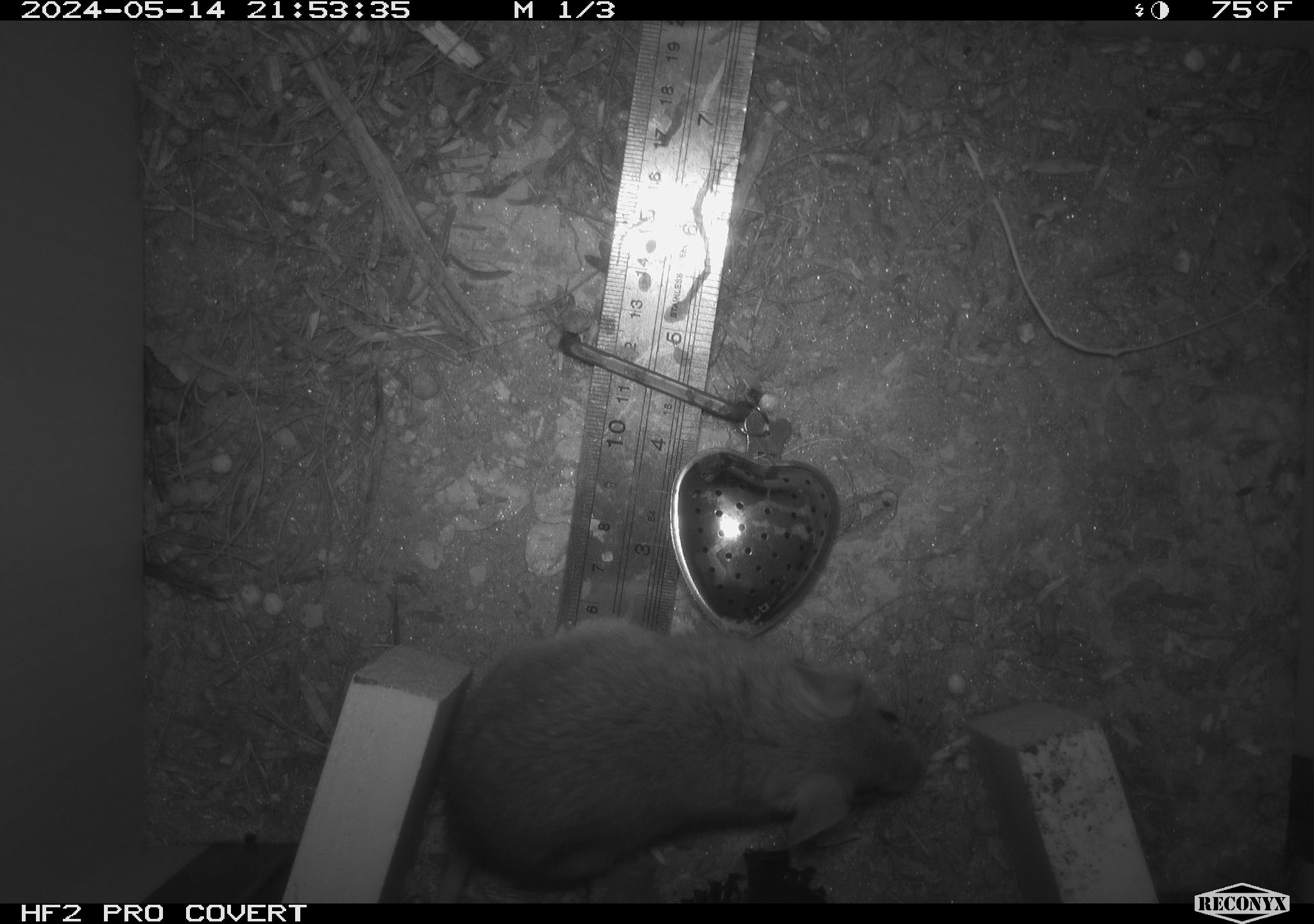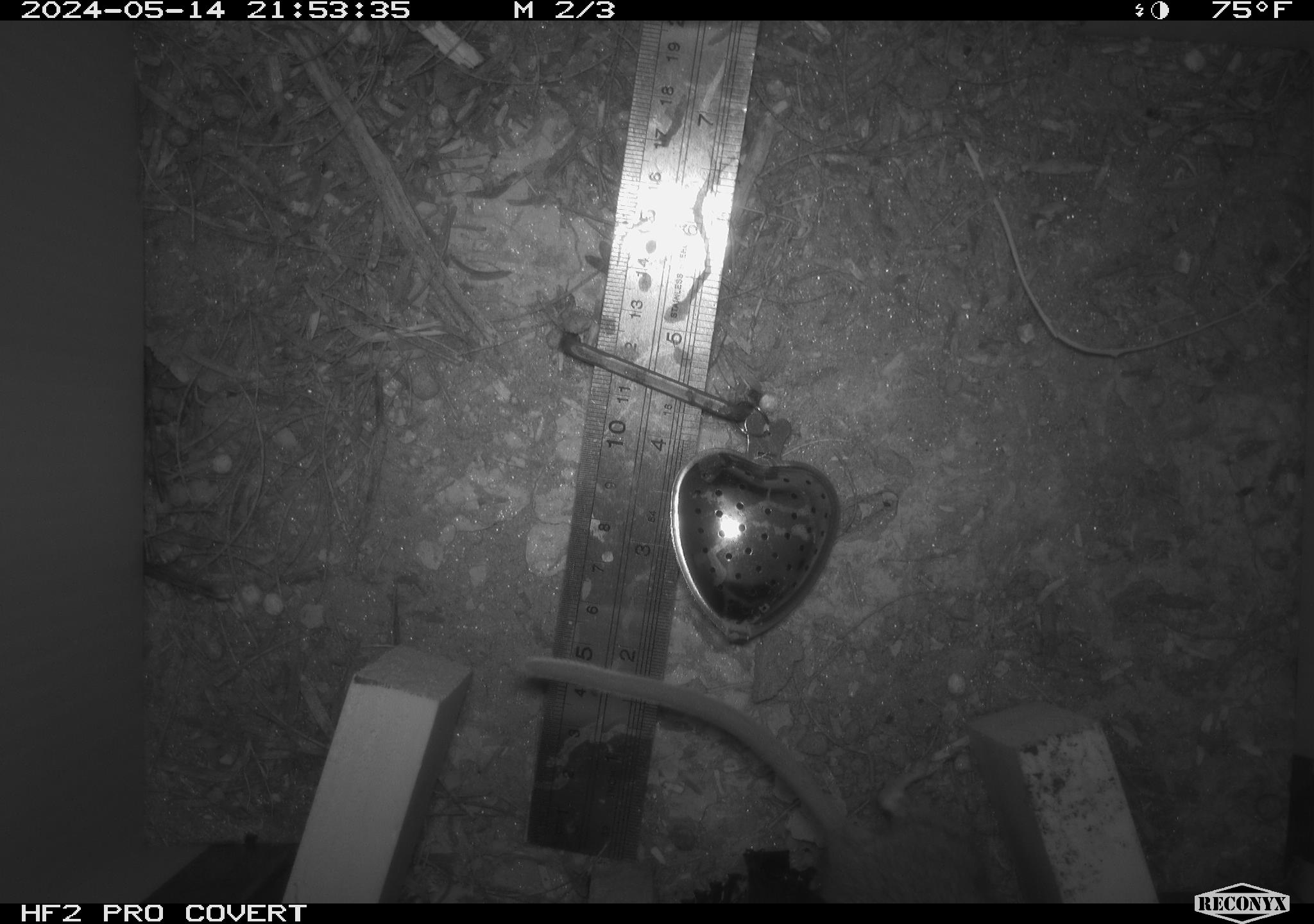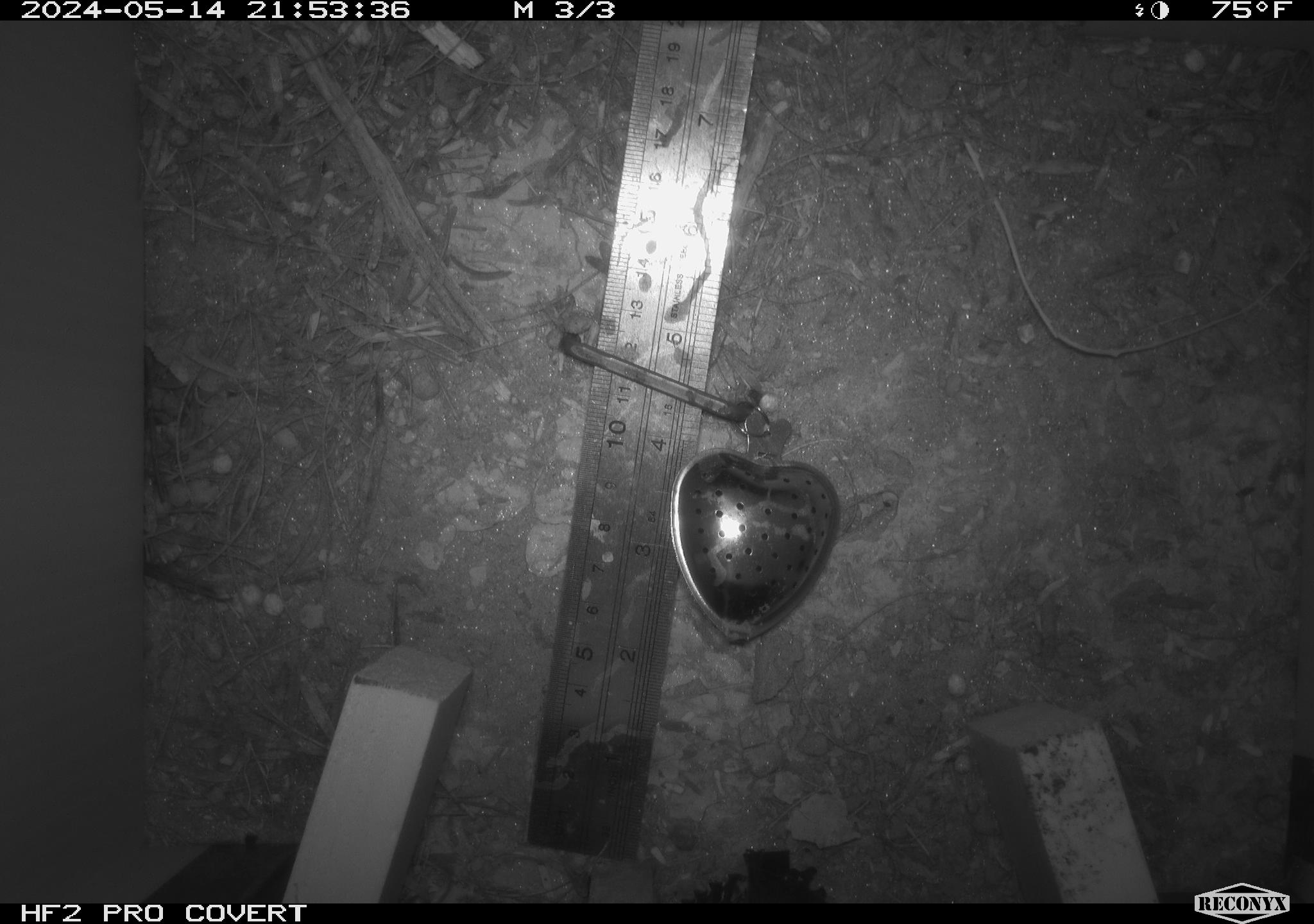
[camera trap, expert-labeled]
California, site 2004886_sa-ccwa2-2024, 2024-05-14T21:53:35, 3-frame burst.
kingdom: Animalia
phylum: Chordata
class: Mammalia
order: Rodentia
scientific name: Rodentia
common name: woodrat or rat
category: woodrat or rat species